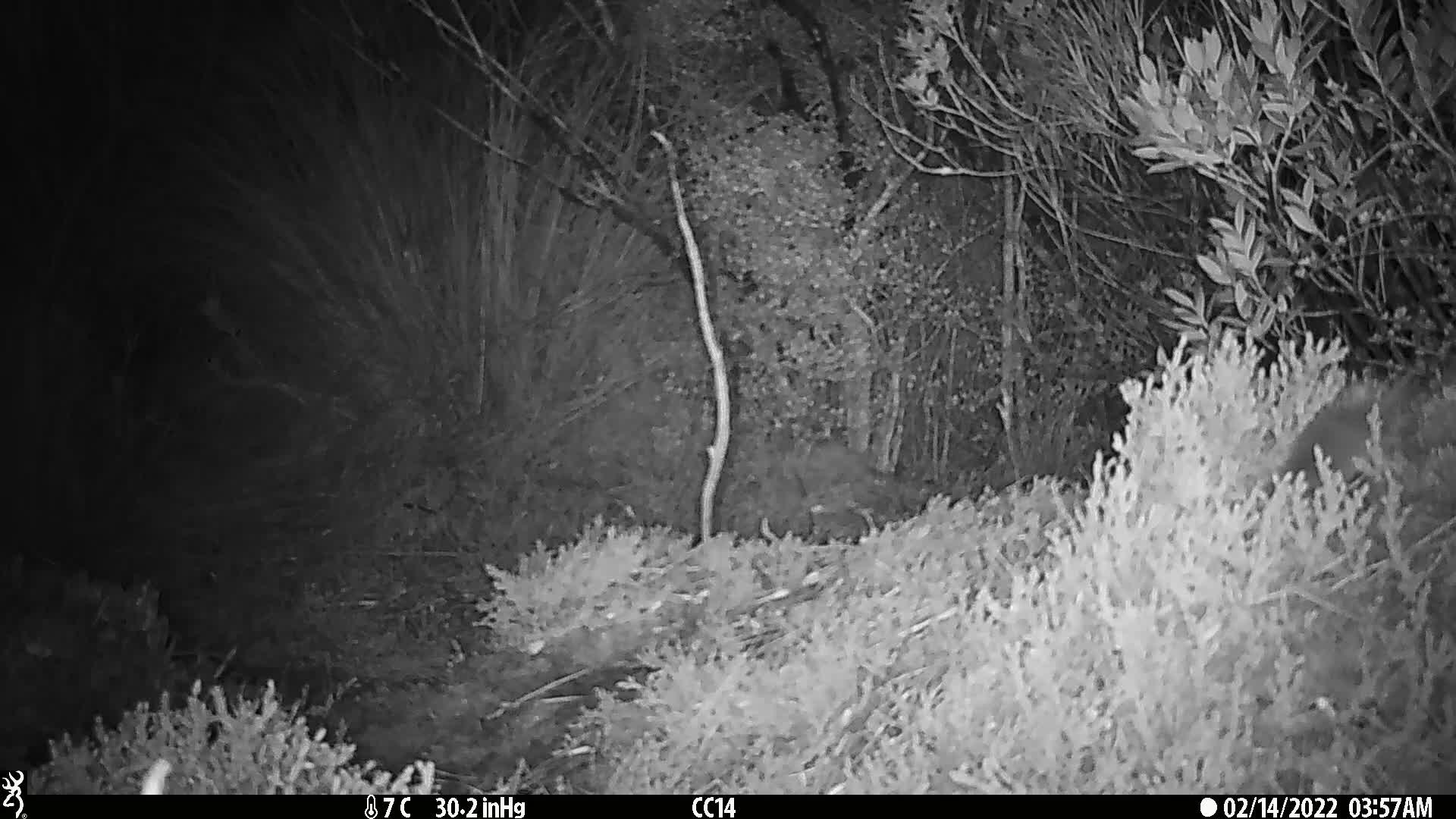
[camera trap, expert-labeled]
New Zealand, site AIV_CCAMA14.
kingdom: Animalia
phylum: Chordata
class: Mammalia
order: Rodentia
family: Muridae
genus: Mus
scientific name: Mus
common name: mouse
Mouse (Mus).